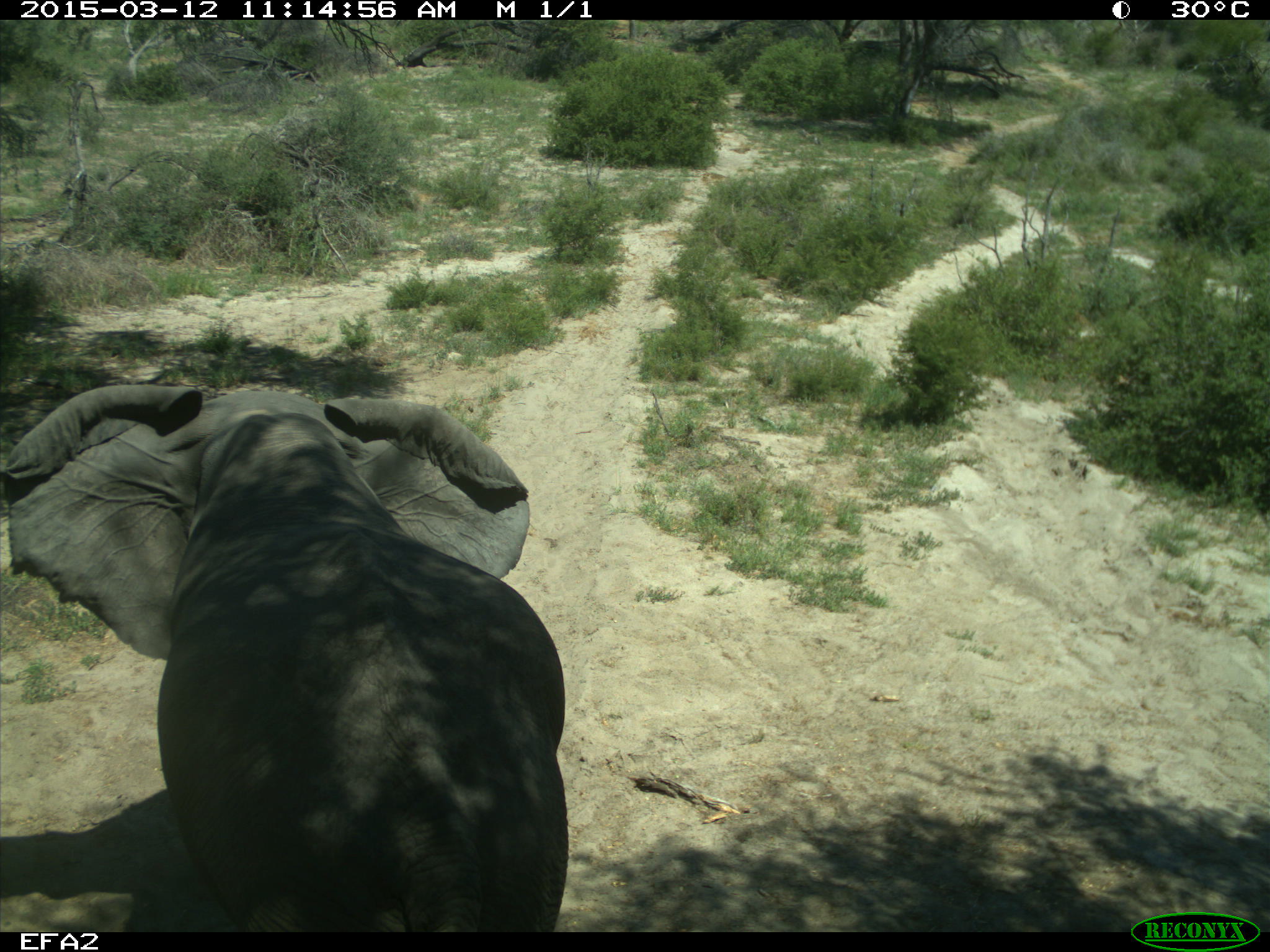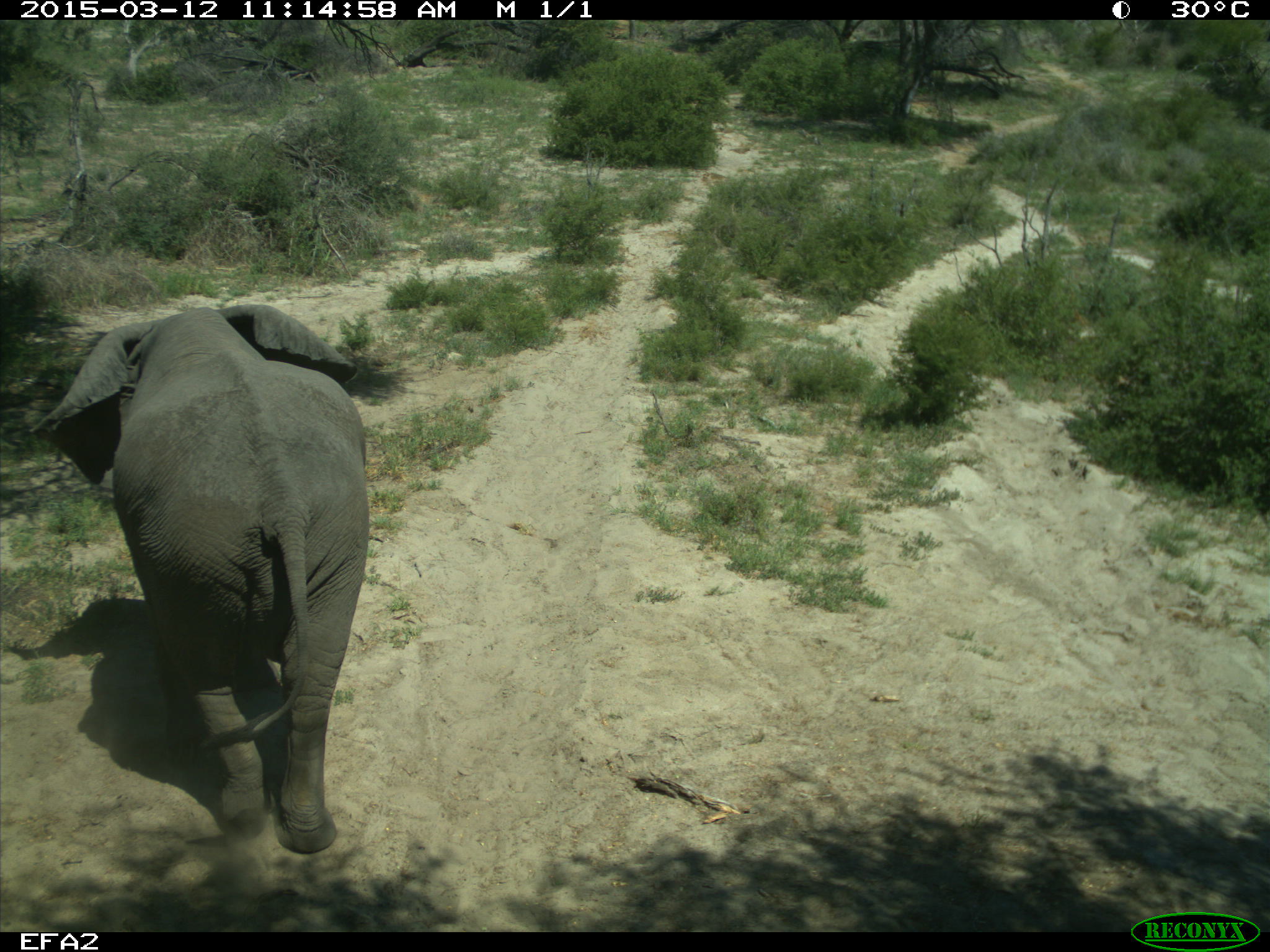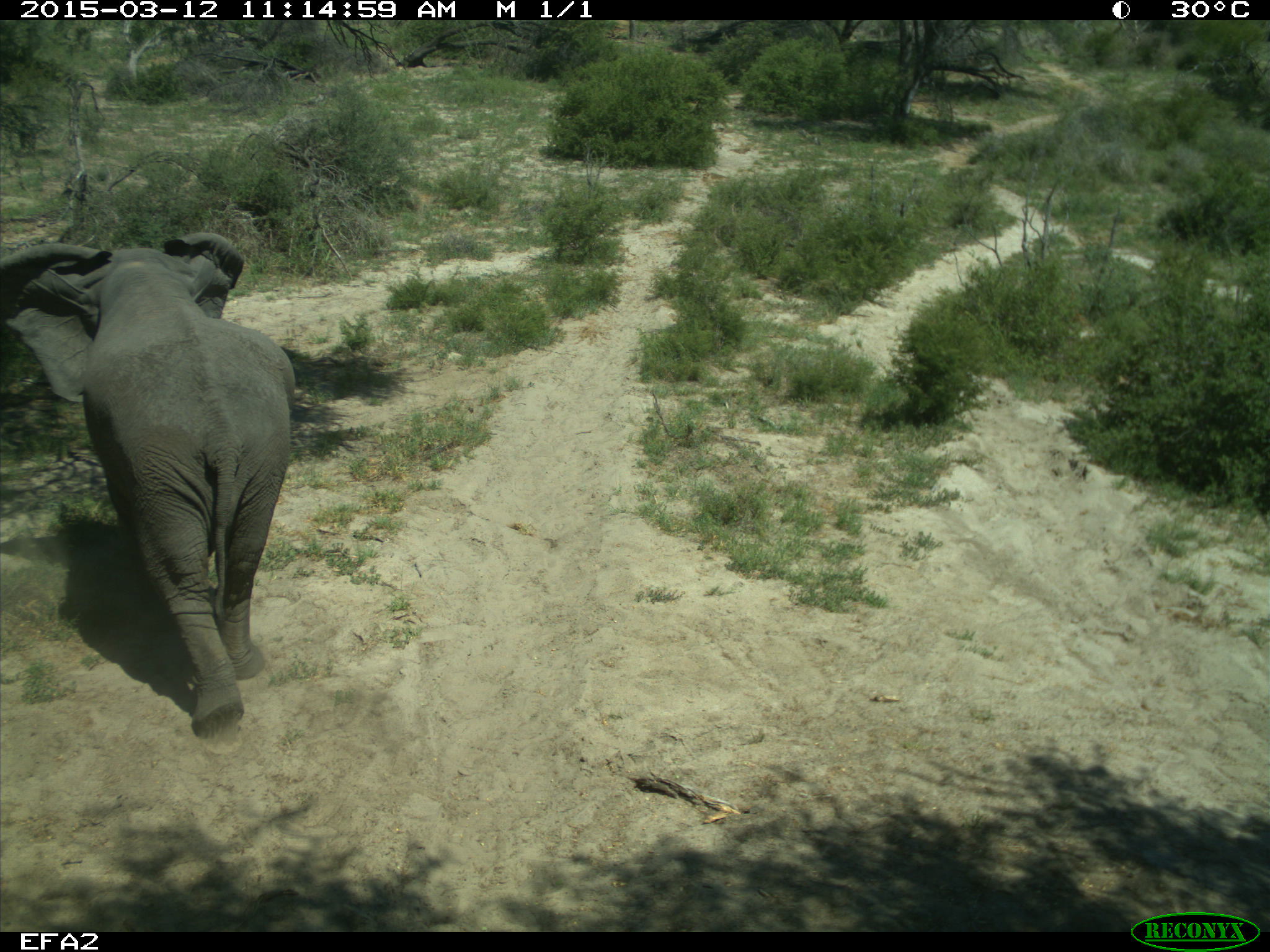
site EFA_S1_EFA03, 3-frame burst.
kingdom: Animalia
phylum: Chordata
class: Mammalia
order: Proboscidea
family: Elephantidae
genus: Loxodonta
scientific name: Loxodonta africana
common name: african bush elephant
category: elephant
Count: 1.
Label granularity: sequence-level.